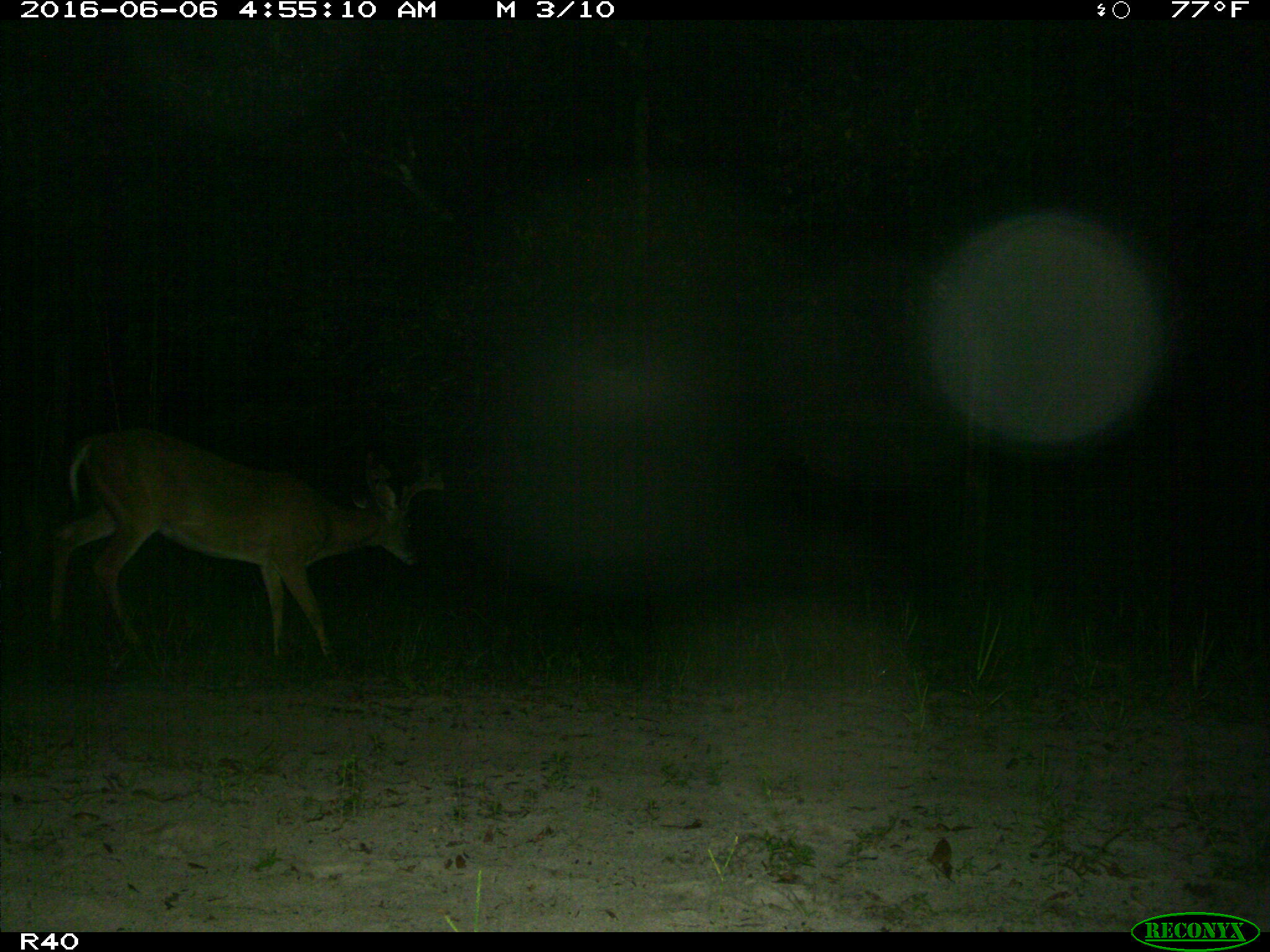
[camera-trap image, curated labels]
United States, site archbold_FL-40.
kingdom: Animalia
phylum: Chordata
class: Mammalia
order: Artiodactyla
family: Cervidae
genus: Odocoileus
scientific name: Odocoileus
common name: deer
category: unidentified deer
Unidentified deer (deer) (Odocoileus).